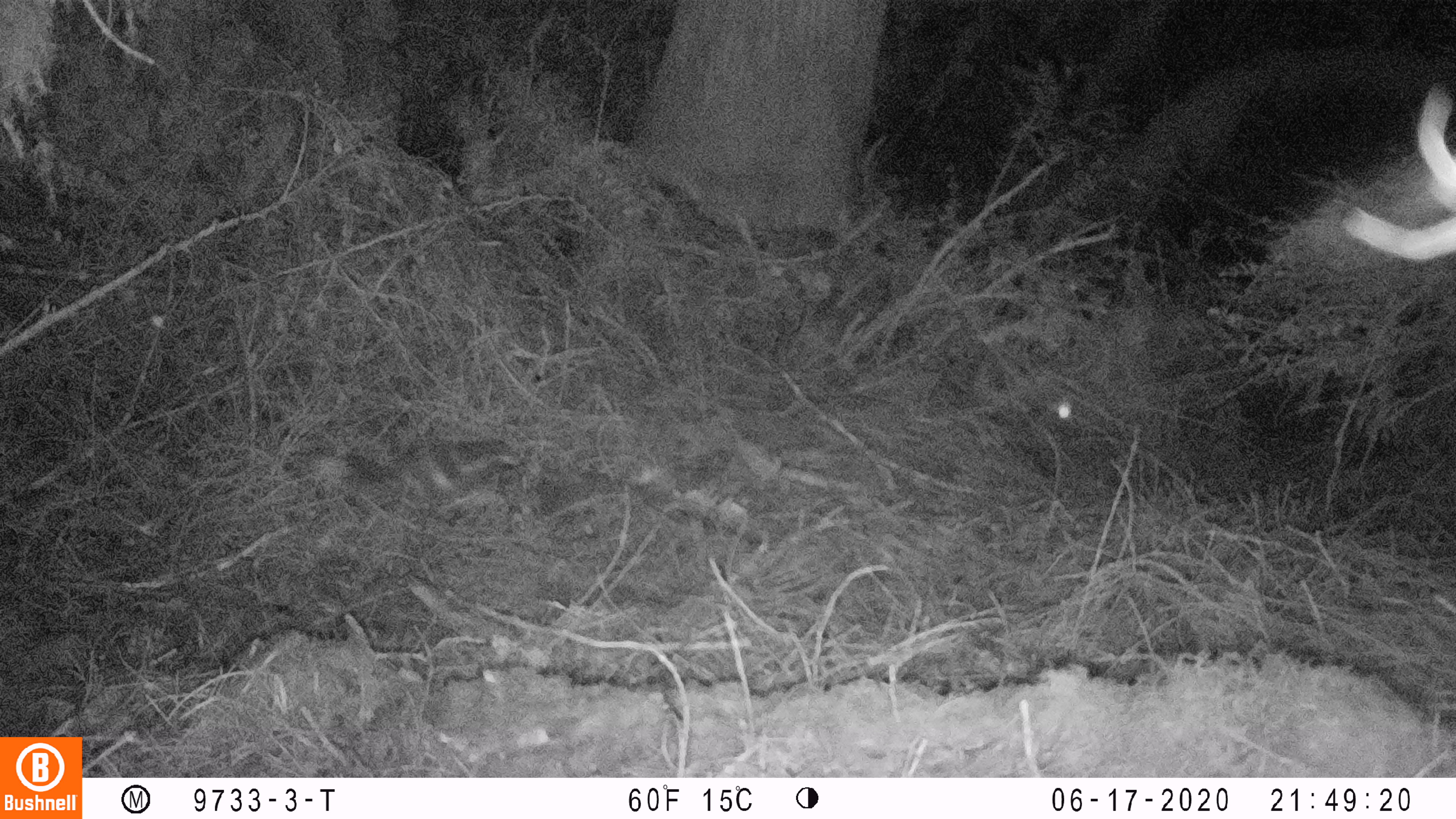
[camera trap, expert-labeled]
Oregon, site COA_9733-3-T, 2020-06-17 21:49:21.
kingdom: Animalia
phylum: Chordata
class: Mammalia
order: Carnivora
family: Mephitidae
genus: Spilogale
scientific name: Spilogale gracilis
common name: western spotted skunk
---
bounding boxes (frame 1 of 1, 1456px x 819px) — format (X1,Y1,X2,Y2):
western spotted skunk: (314,436,526,508)